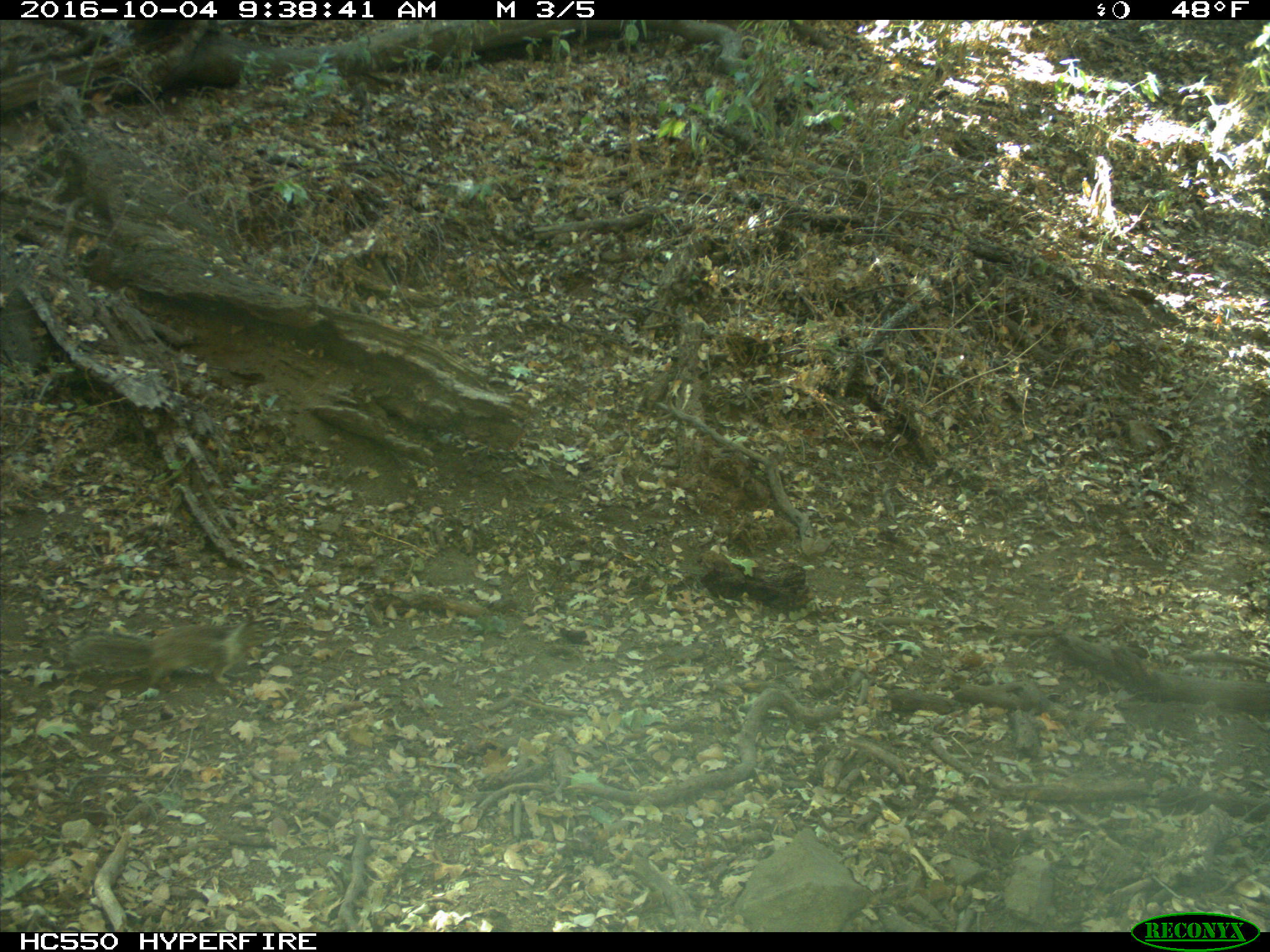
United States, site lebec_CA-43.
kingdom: Animalia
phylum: Chordata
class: Mammalia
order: Rodentia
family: Sciuridae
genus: Otospermophilus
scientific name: Otospermophilus beecheyi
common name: california ground squirrel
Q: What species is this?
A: Otospermophilus beecheyi (california ground squirrel).